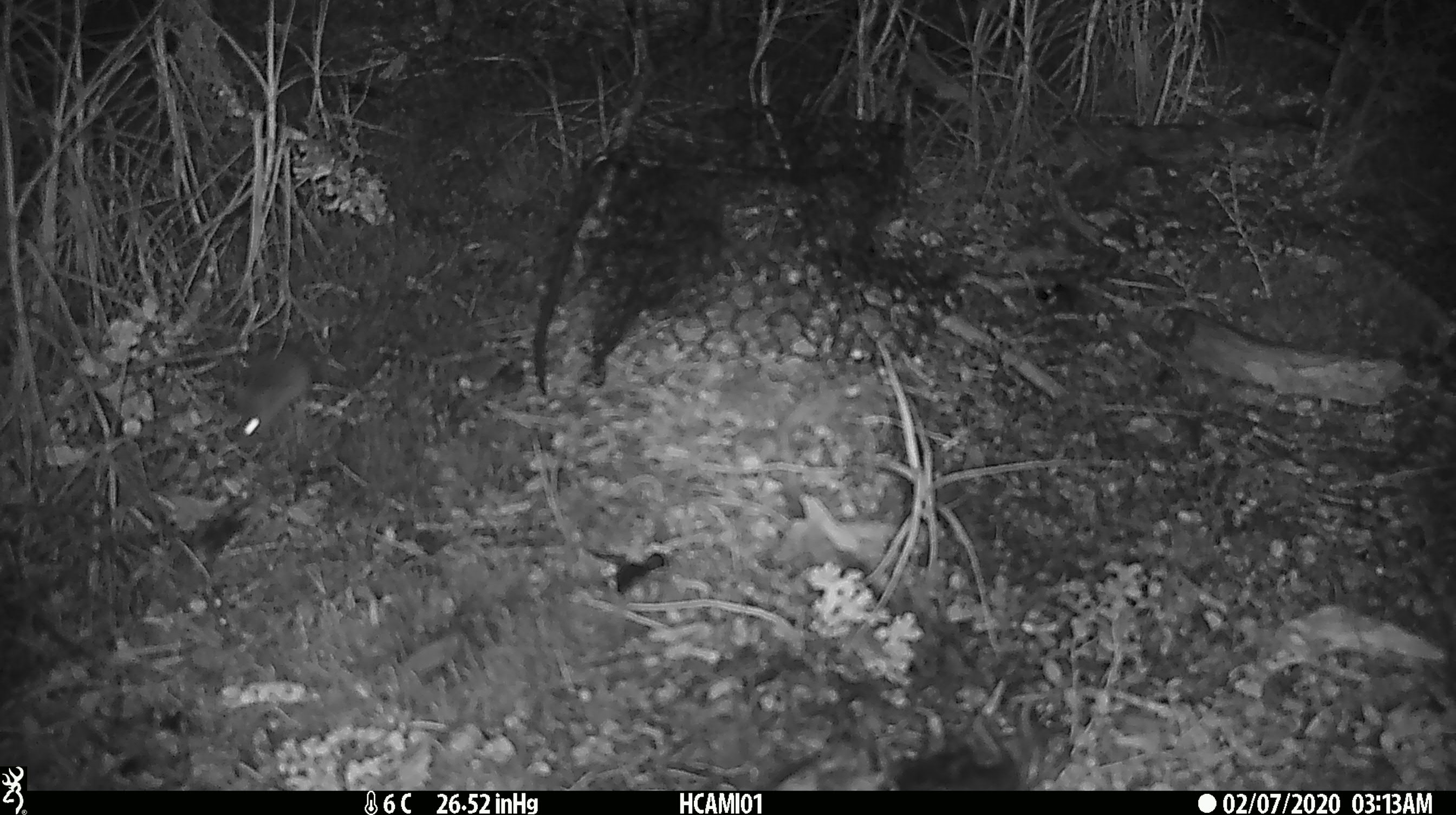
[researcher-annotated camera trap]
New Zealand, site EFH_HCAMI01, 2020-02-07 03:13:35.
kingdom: Animalia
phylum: Chordata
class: Mammalia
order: Rodentia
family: Muridae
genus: Mus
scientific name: Mus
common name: mouse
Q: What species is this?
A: Mouse (Mus).